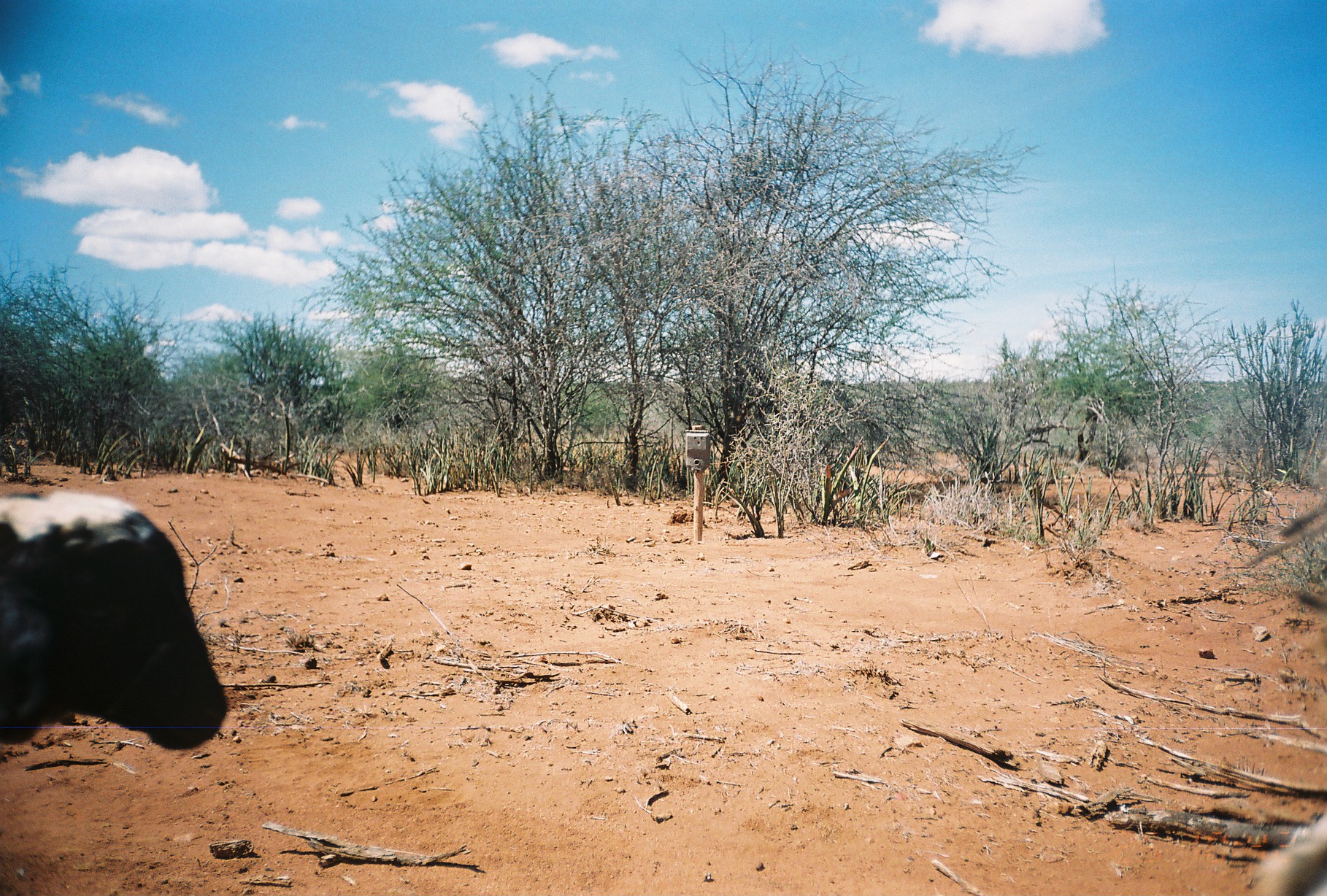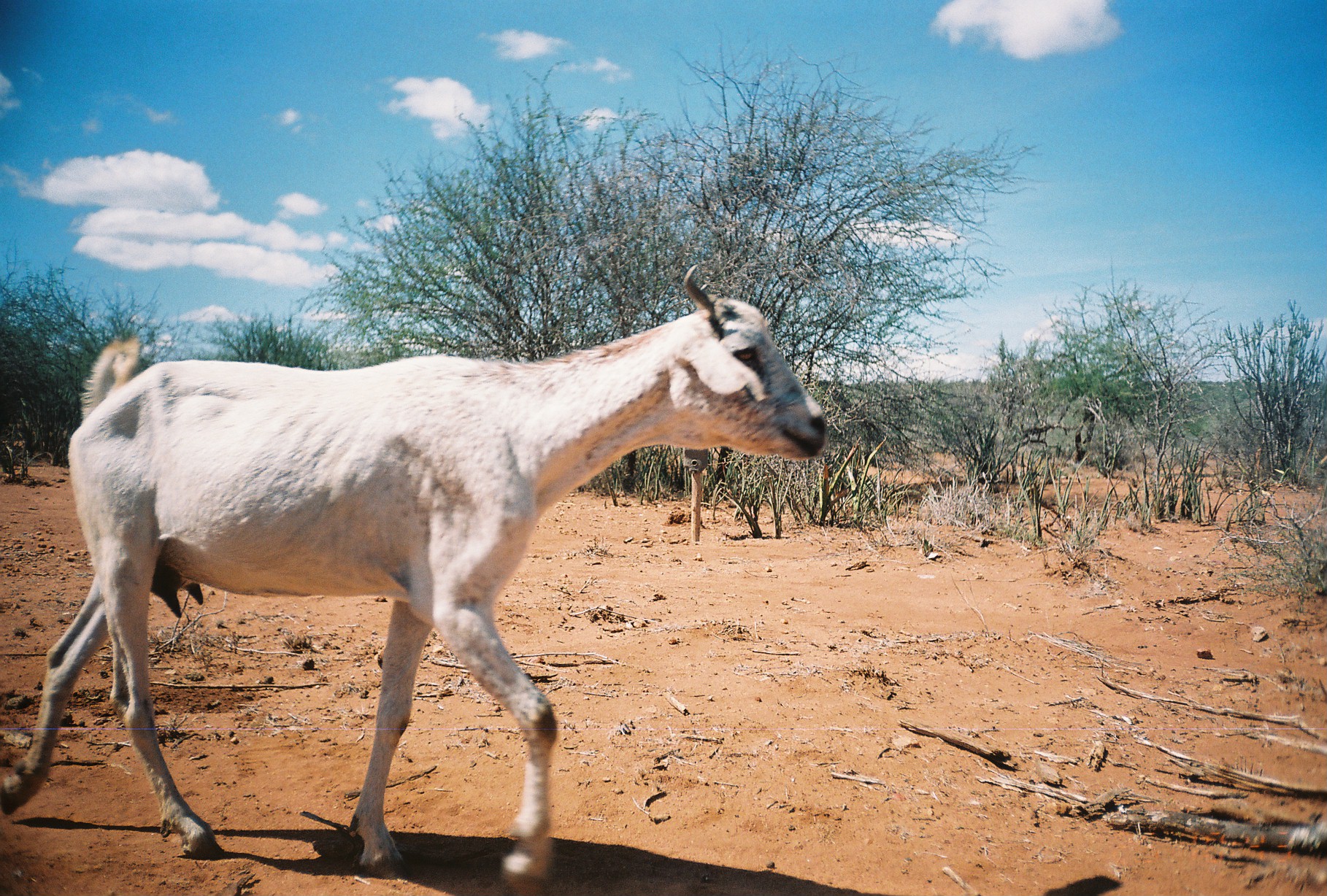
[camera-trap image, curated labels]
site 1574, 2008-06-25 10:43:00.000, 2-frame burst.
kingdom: Animalia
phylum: Chordata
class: Mammalia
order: Artiodactyla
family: Bovidae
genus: Ovis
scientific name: Ovis aries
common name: domestic sheep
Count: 2.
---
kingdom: Animalia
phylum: Chordata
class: Mammalia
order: Artiodactyla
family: Bovidae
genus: Capra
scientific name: Capra aegagrus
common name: wild goat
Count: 1.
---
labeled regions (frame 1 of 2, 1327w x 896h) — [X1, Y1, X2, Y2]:
ovis aries: [0, 475, 237, 760]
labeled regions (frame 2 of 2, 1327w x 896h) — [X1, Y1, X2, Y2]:
capra aegagrus: [0, 252, 833, 896]